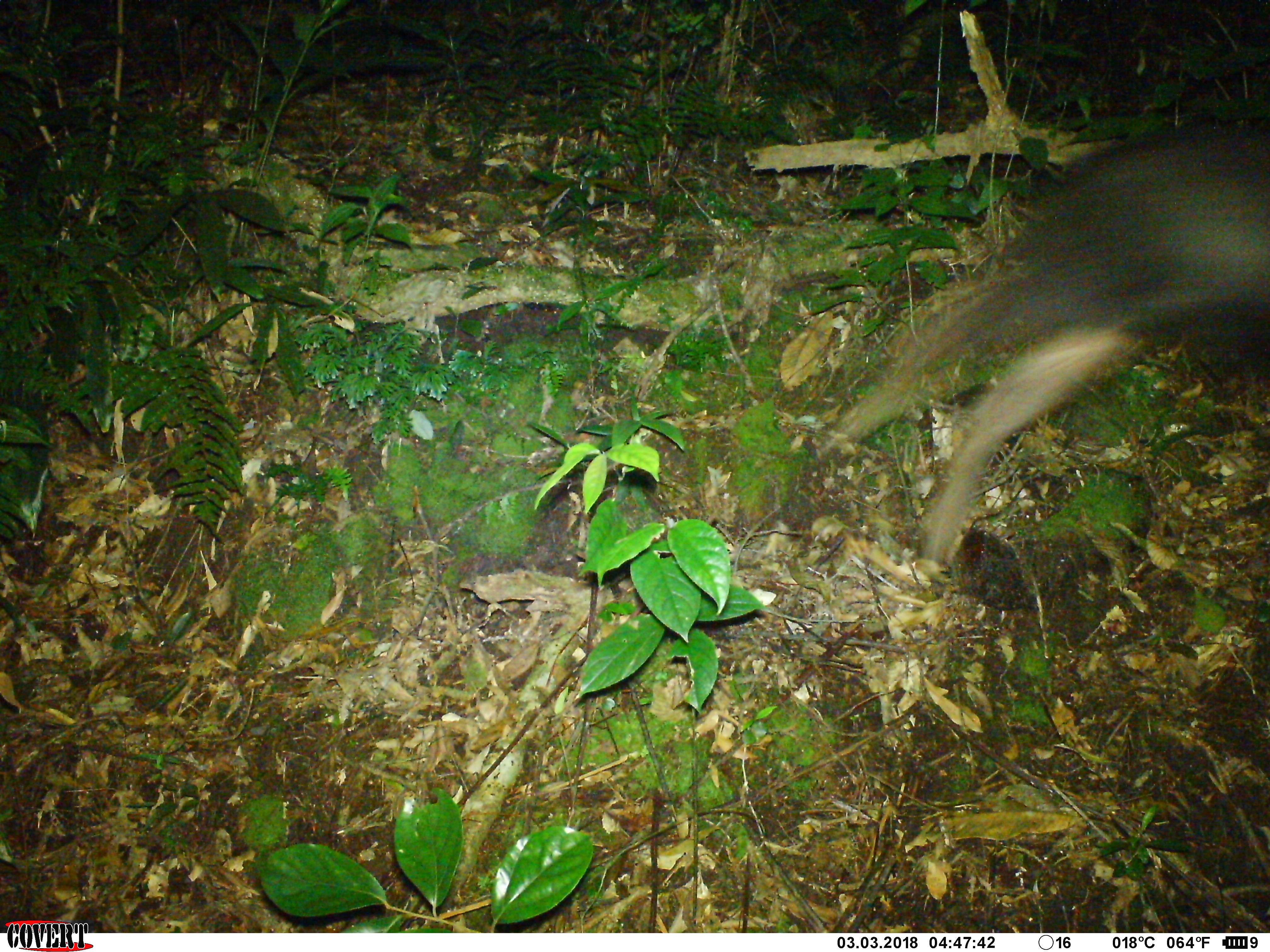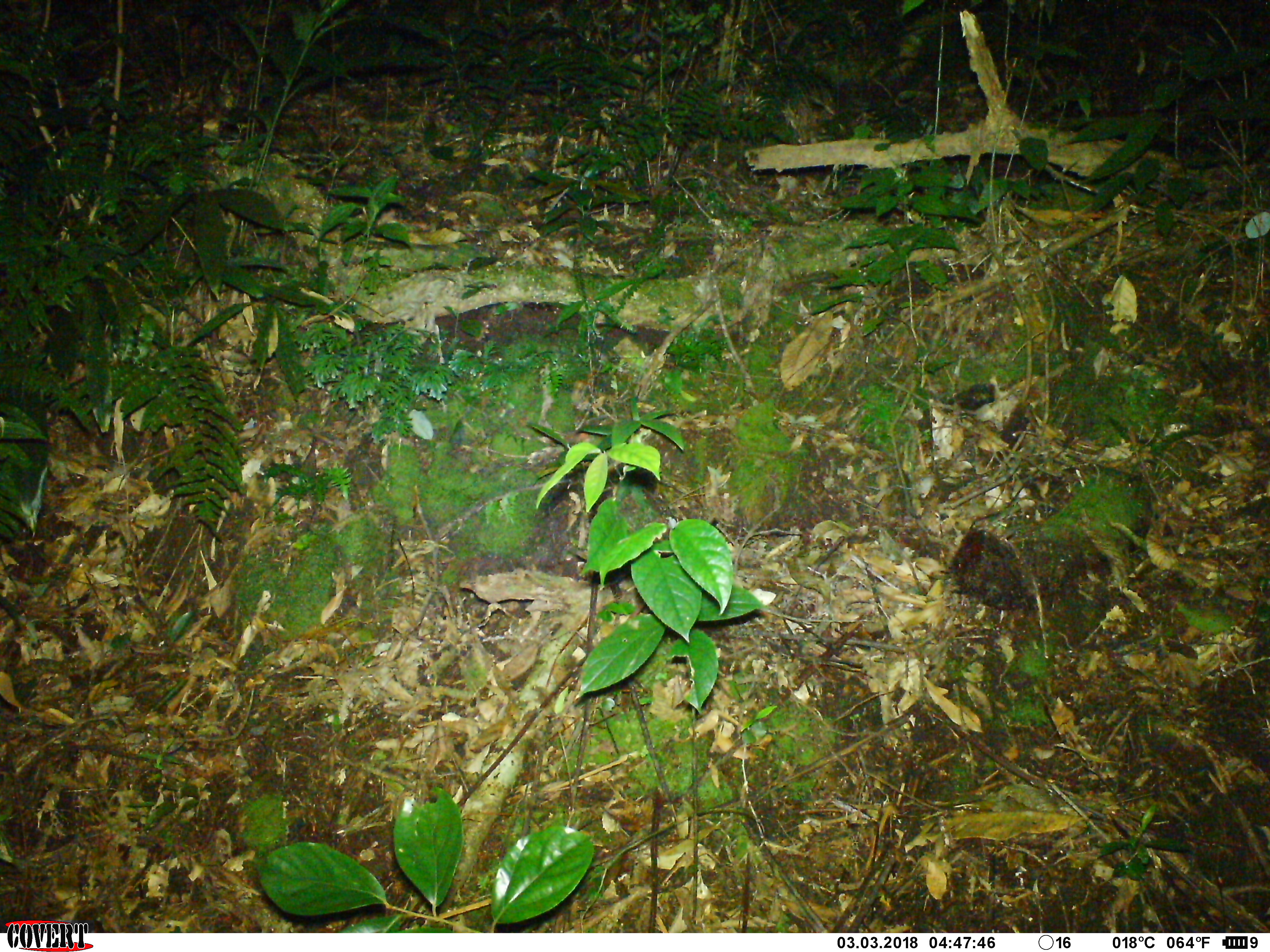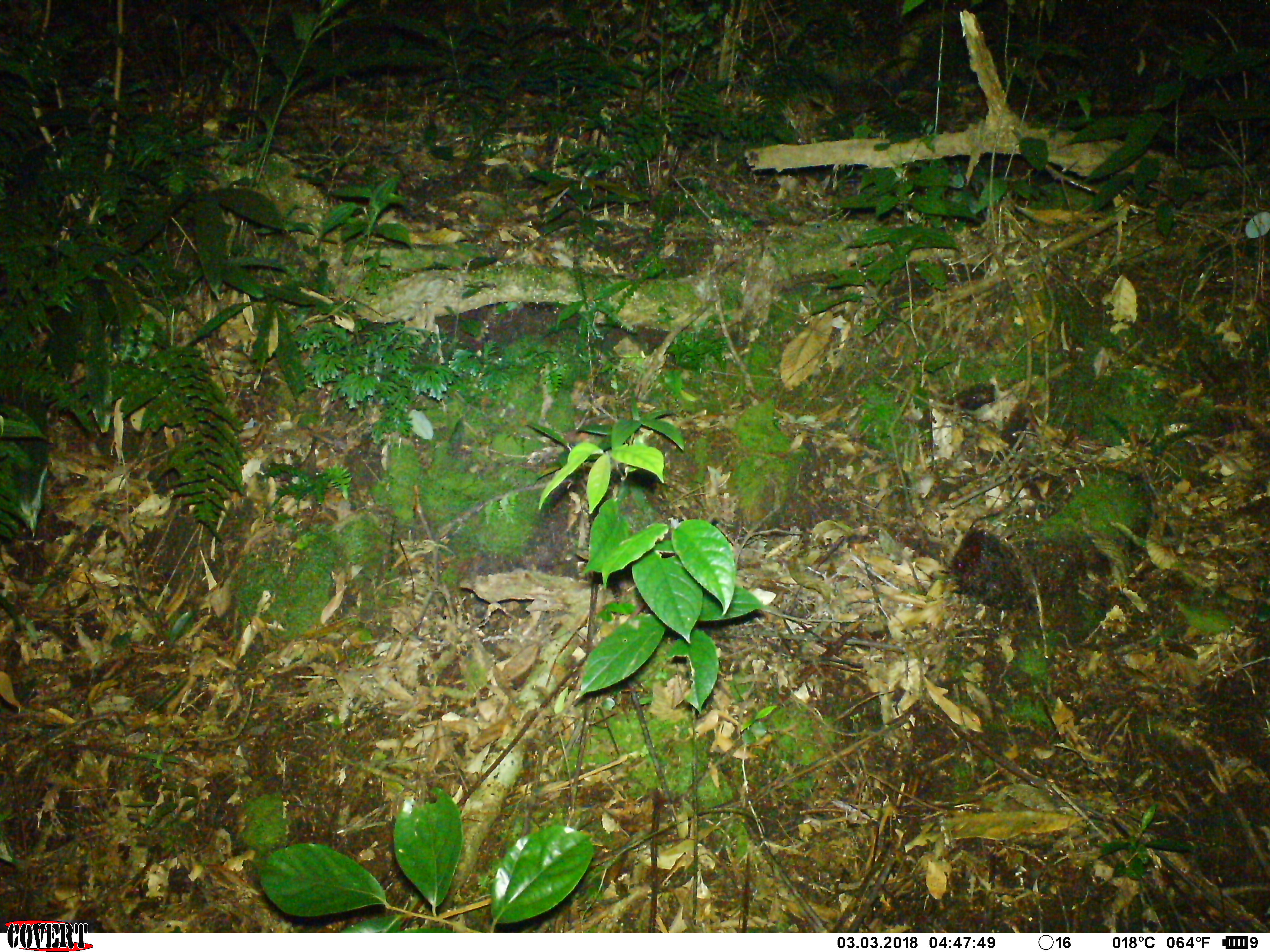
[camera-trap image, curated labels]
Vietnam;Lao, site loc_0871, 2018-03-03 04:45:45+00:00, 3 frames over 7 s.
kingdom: Animalia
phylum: Chordata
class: Mammalia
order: Artiodactyla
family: Bovidae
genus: Capricornis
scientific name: Capricornis sumatraensis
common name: chinese serow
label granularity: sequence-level